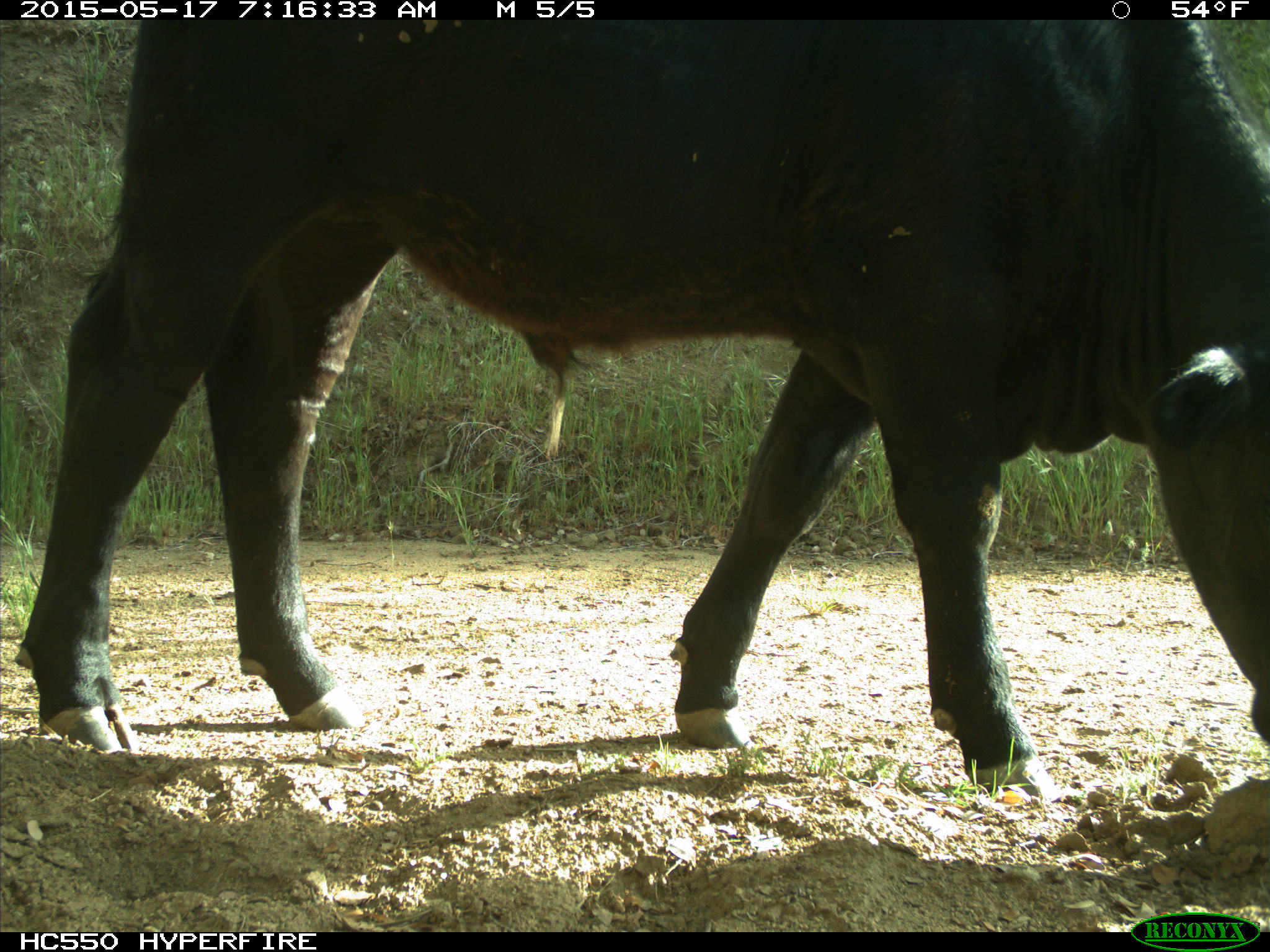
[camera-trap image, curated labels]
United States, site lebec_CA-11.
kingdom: Animalia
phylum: Chordata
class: Mammalia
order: Artiodactyla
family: Bovidae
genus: Bos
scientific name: Bos taurus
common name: domestic cow